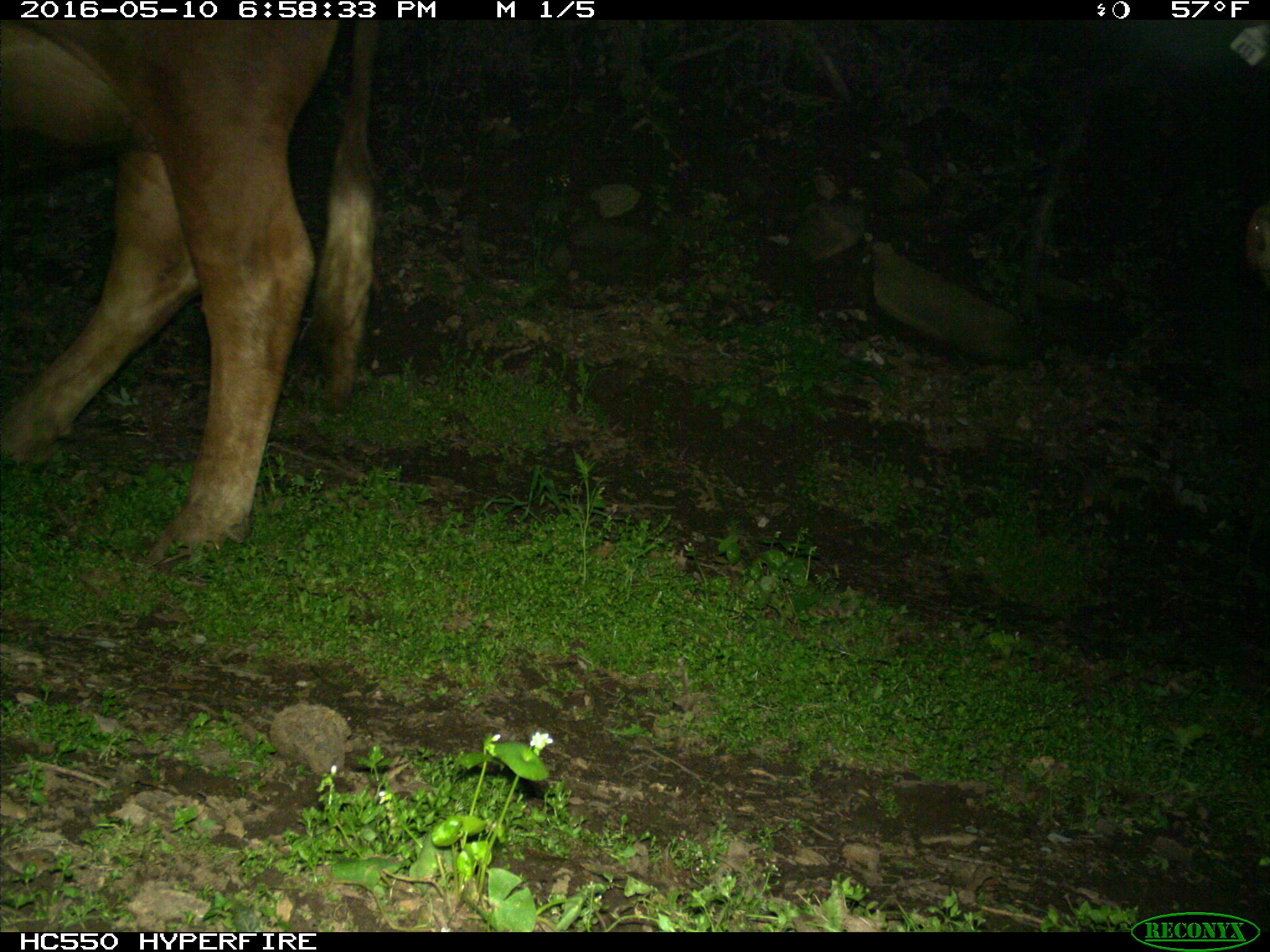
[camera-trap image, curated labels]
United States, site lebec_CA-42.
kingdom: Animalia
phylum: Chordata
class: Mammalia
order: Artiodactyla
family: Bovidae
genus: Bos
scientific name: Bos taurus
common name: domestic cow